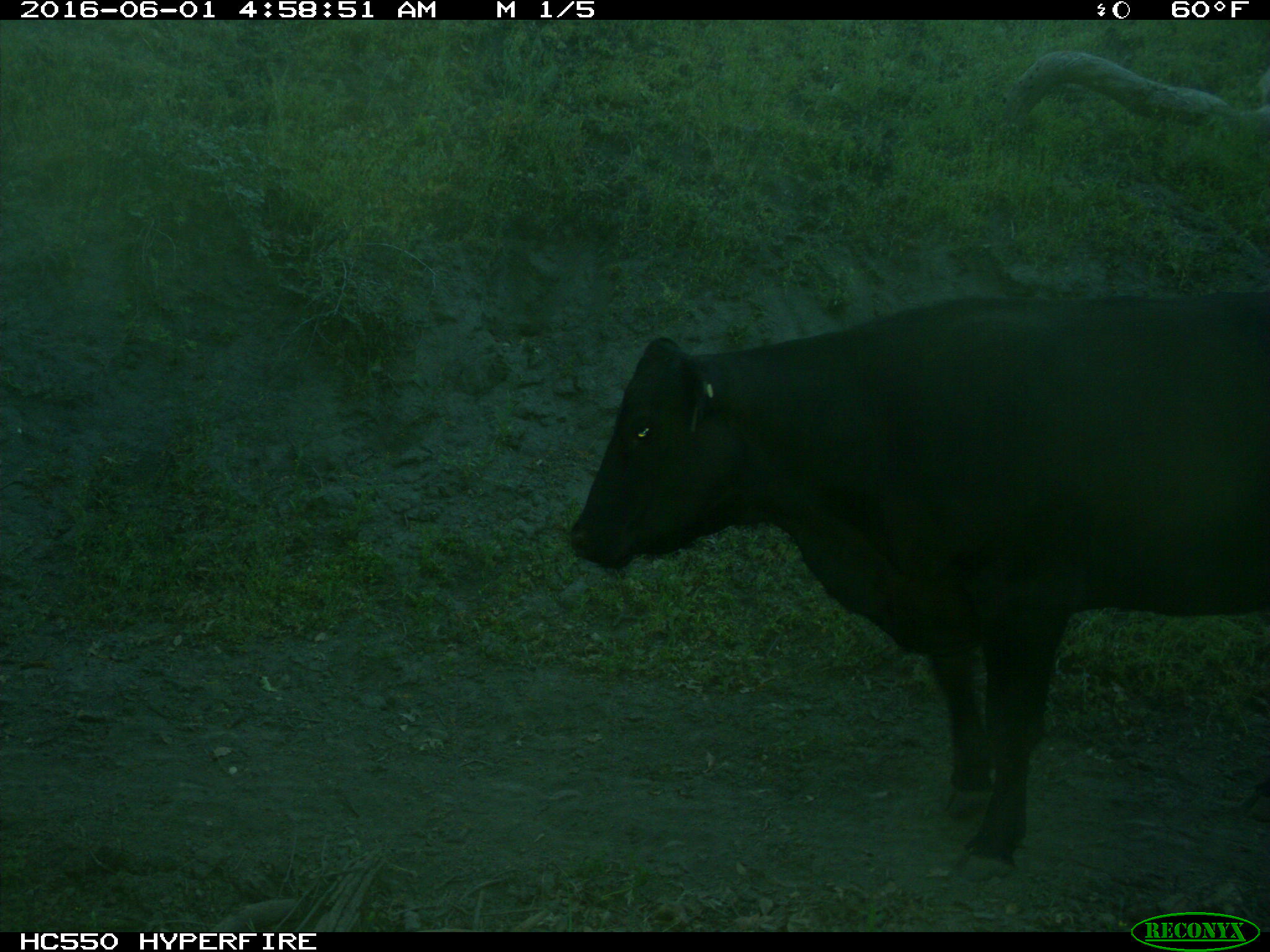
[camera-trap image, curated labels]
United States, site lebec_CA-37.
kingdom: Animalia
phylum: Chordata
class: Mammalia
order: Artiodactyla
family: Bovidae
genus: Bos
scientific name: Bos taurus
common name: domestic cow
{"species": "Bos taurus (domestic cow)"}